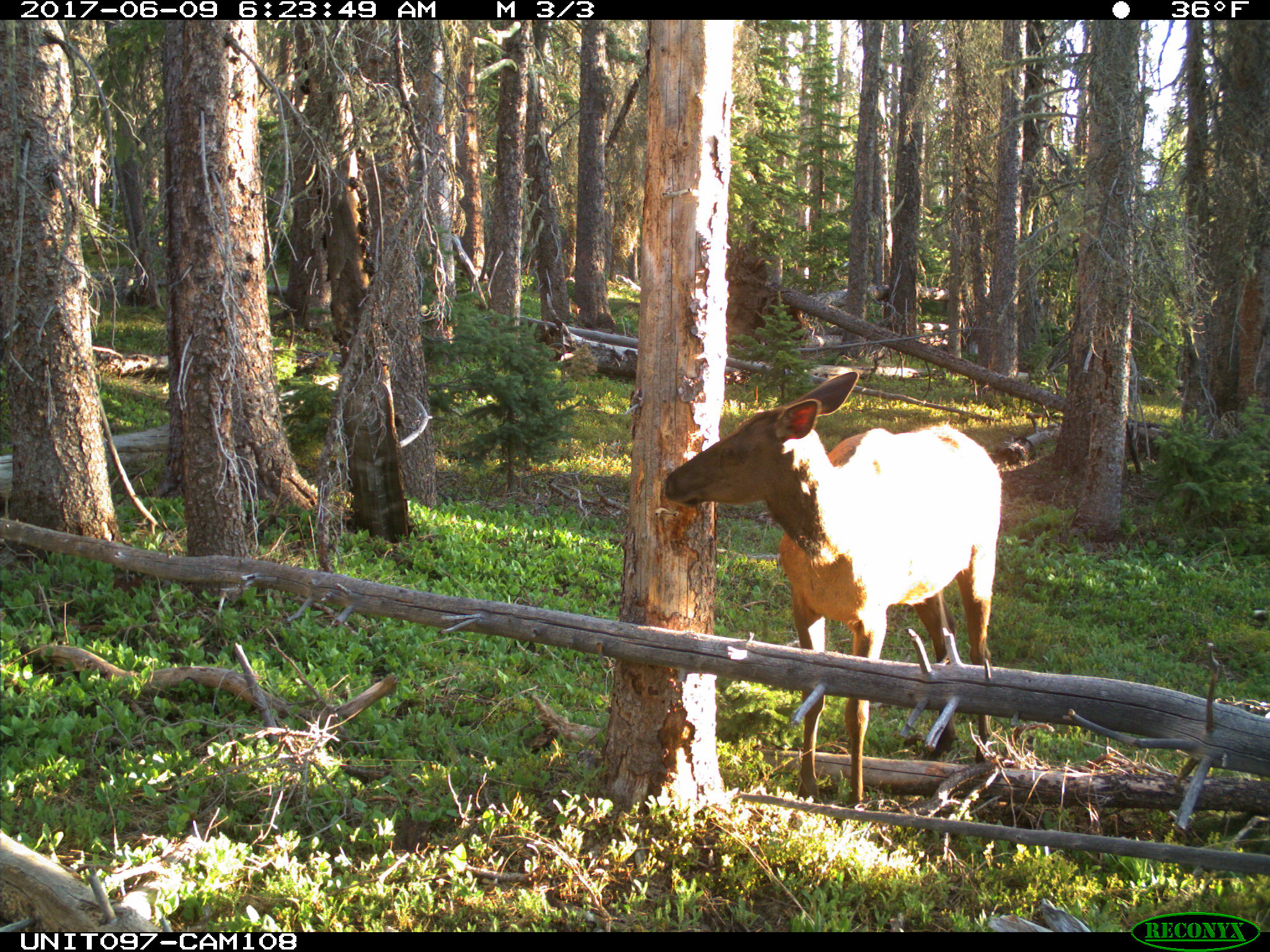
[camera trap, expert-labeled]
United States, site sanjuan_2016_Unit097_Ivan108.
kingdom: Animalia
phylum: Chordata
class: Mammalia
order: Artiodactyla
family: Cervidae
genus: Cervus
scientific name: Cervus elaphus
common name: red deer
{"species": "Cervus elaphus (red deer)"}